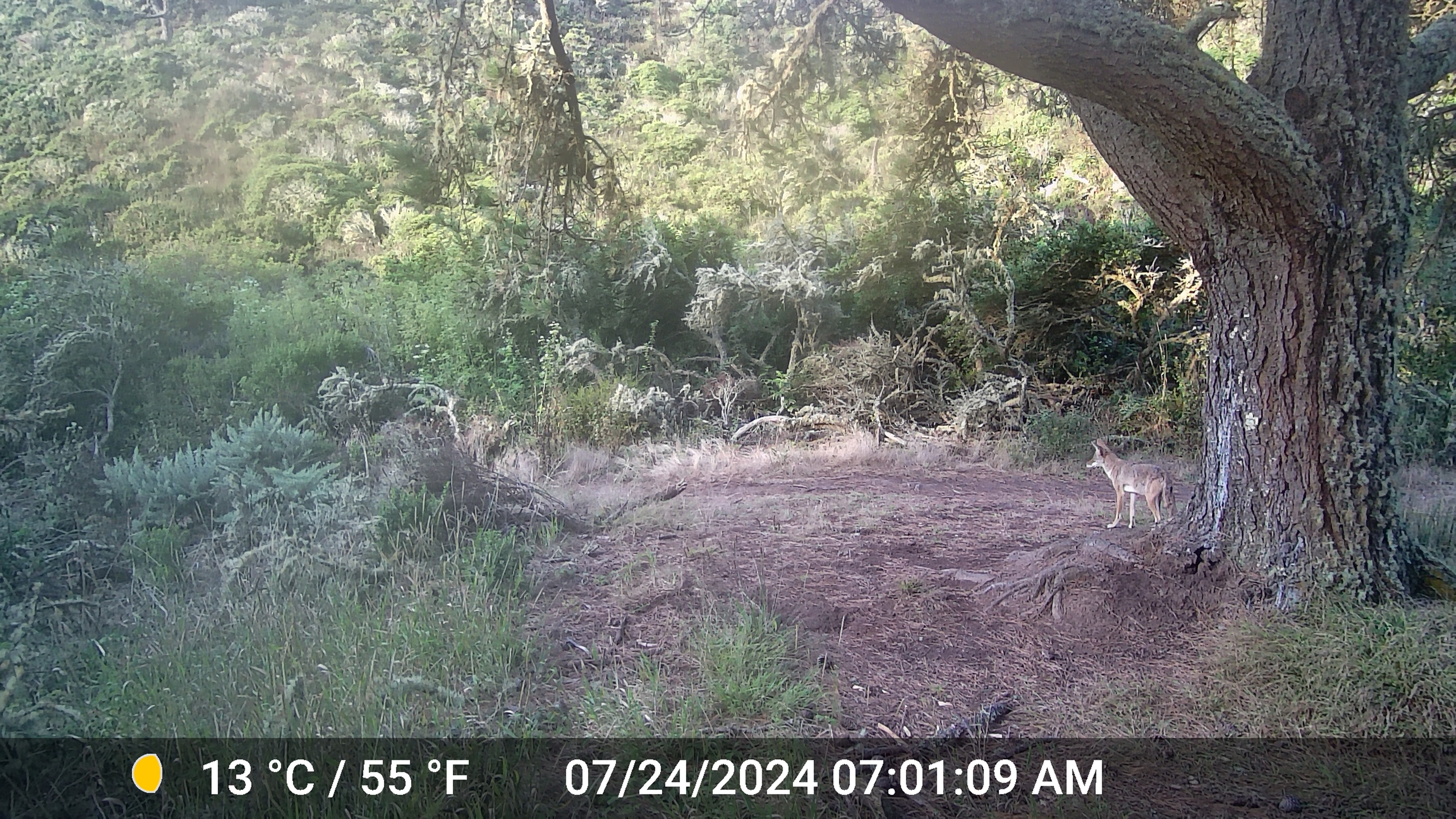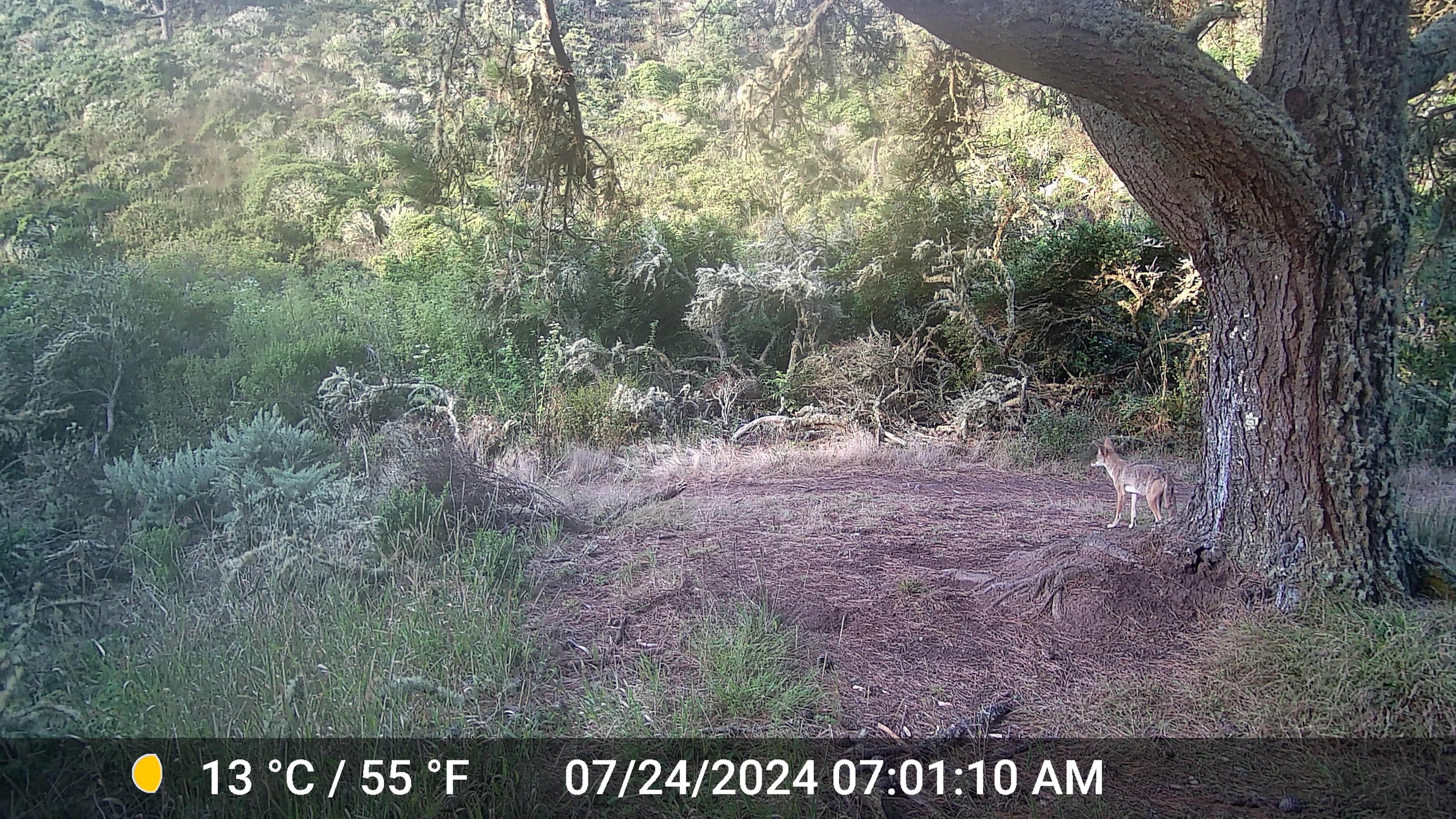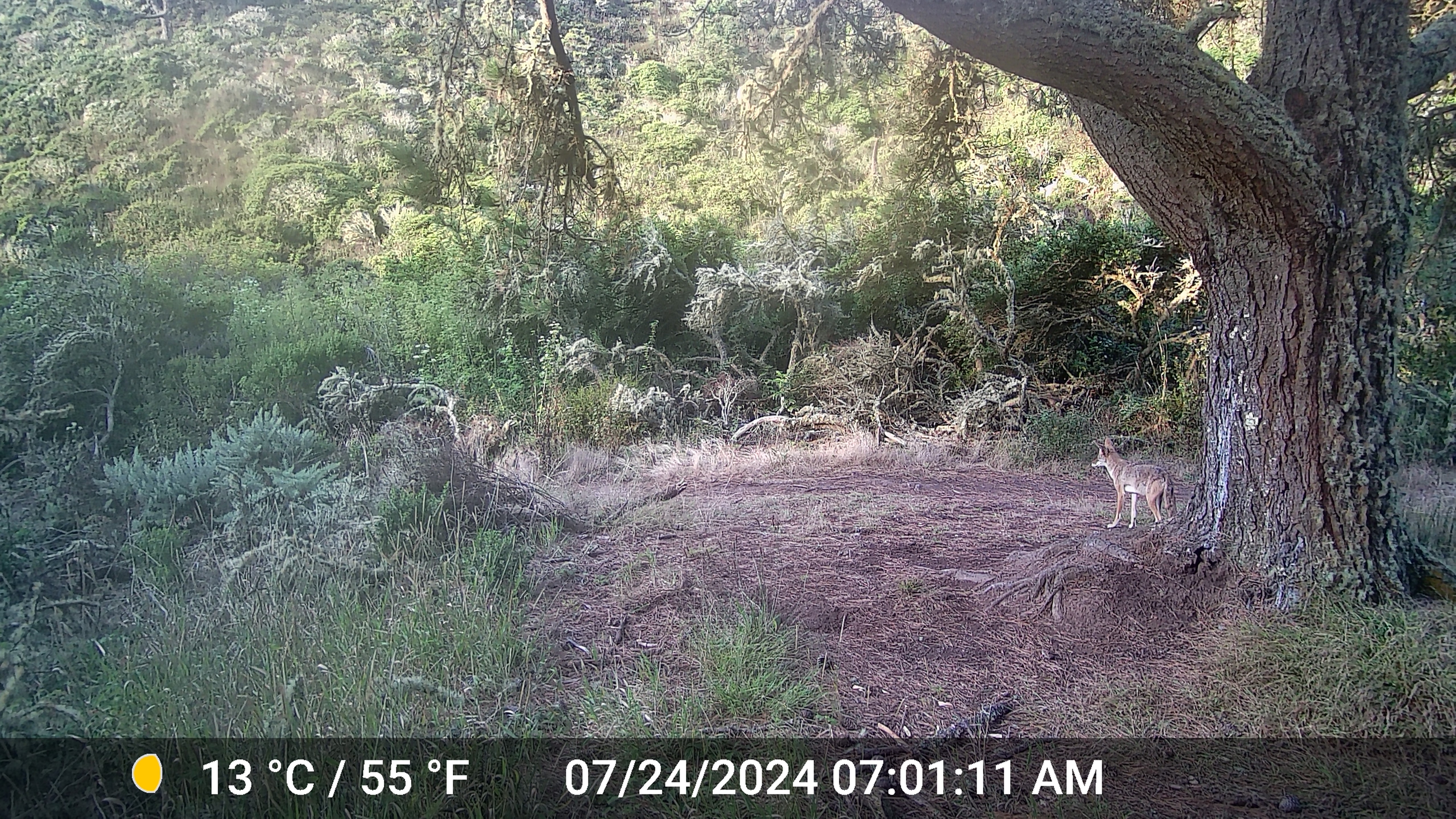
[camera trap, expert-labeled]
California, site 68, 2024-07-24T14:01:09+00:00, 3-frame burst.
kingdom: Animalia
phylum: Chordata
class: Mammalia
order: Carnivora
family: Canidae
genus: Canis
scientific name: Canis latrans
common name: coyote